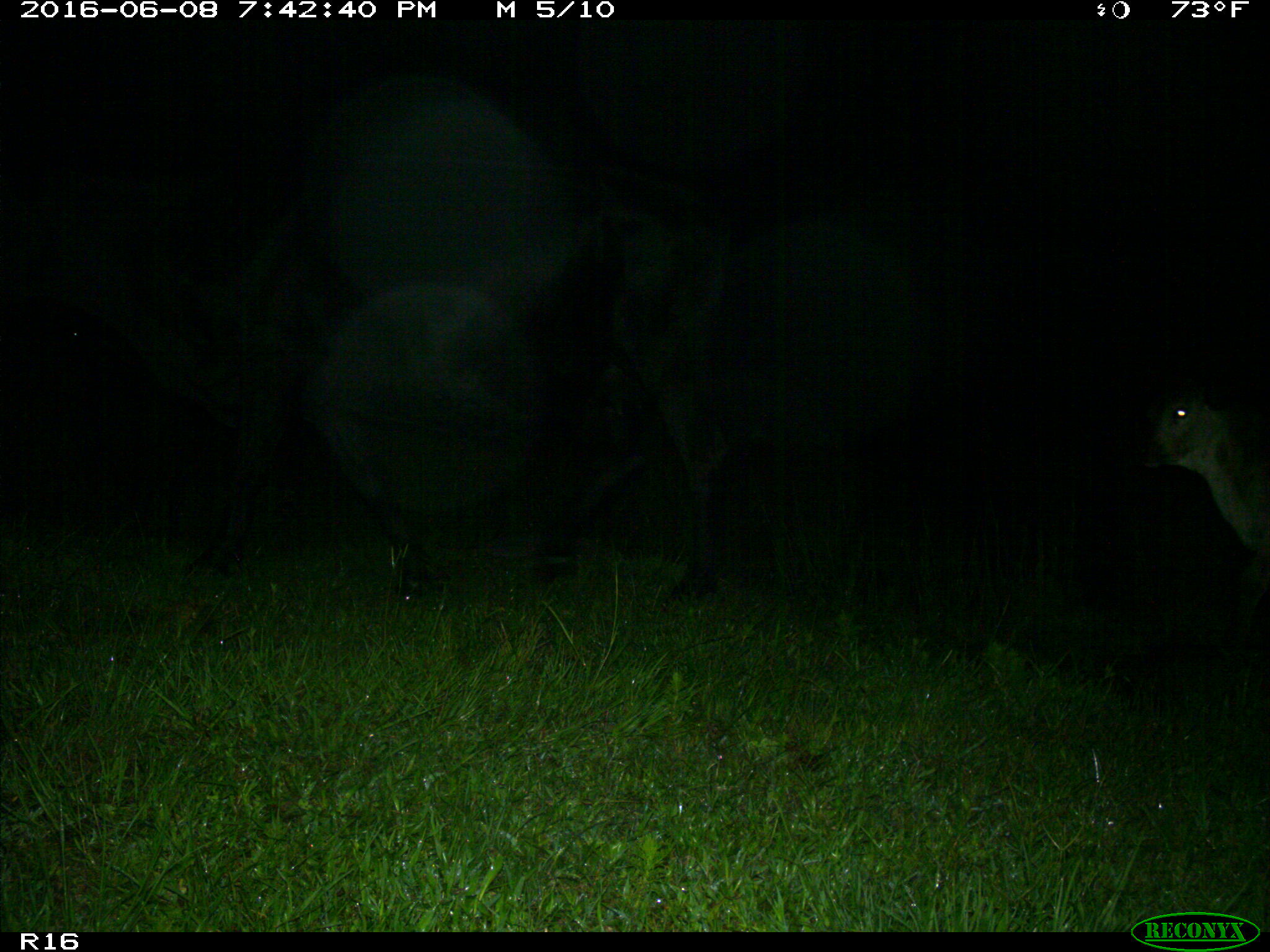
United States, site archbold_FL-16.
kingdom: Animalia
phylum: Chordata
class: Mammalia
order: Artiodactyla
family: Bovidae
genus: Bos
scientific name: Bos taurus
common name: domestic cow